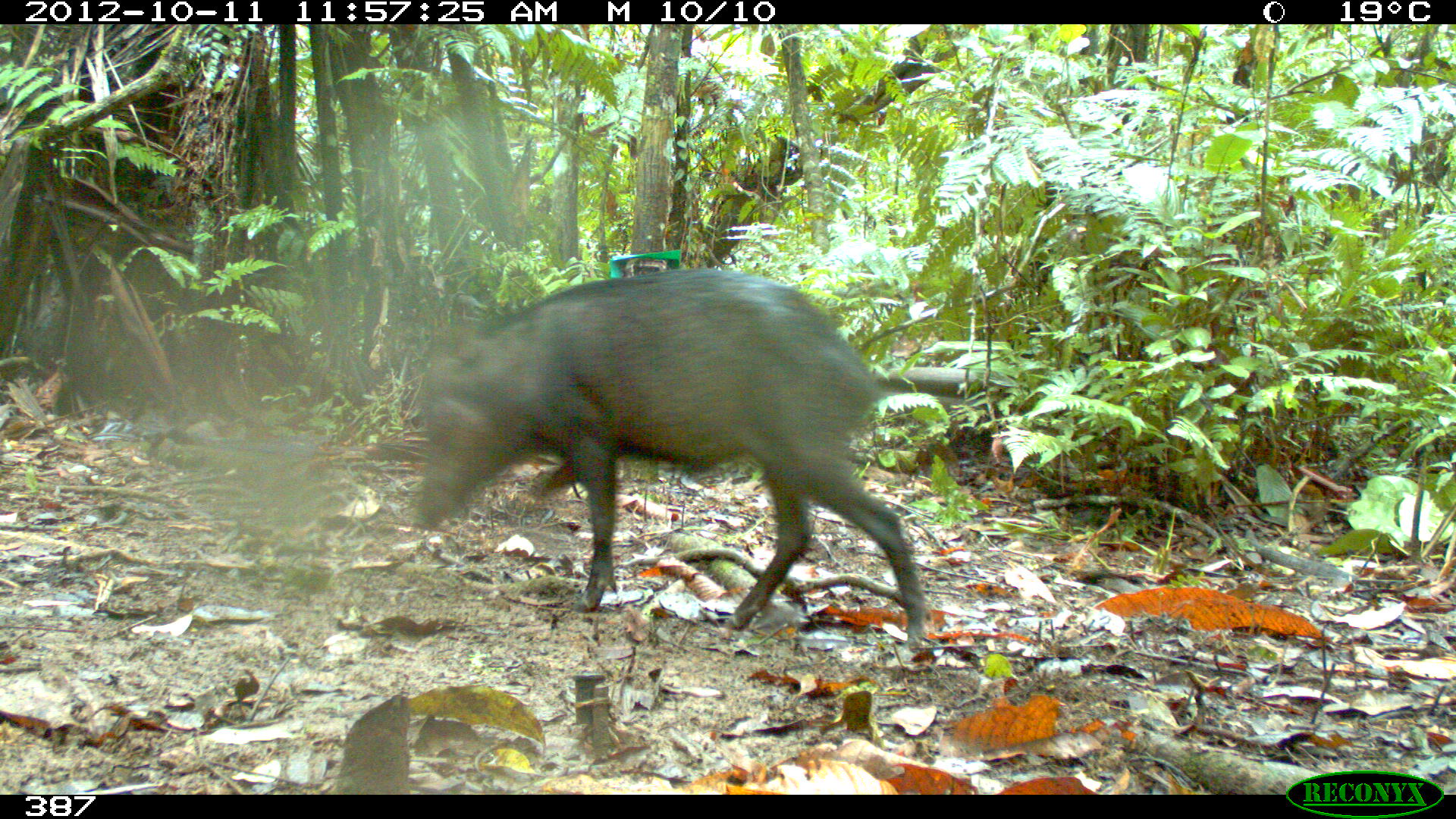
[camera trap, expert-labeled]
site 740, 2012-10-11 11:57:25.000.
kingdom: Animalia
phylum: Chordata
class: Mammalia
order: Artiodactyla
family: Tayassuidae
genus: Tayassu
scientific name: Tayassu pecari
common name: white-lipped peccary